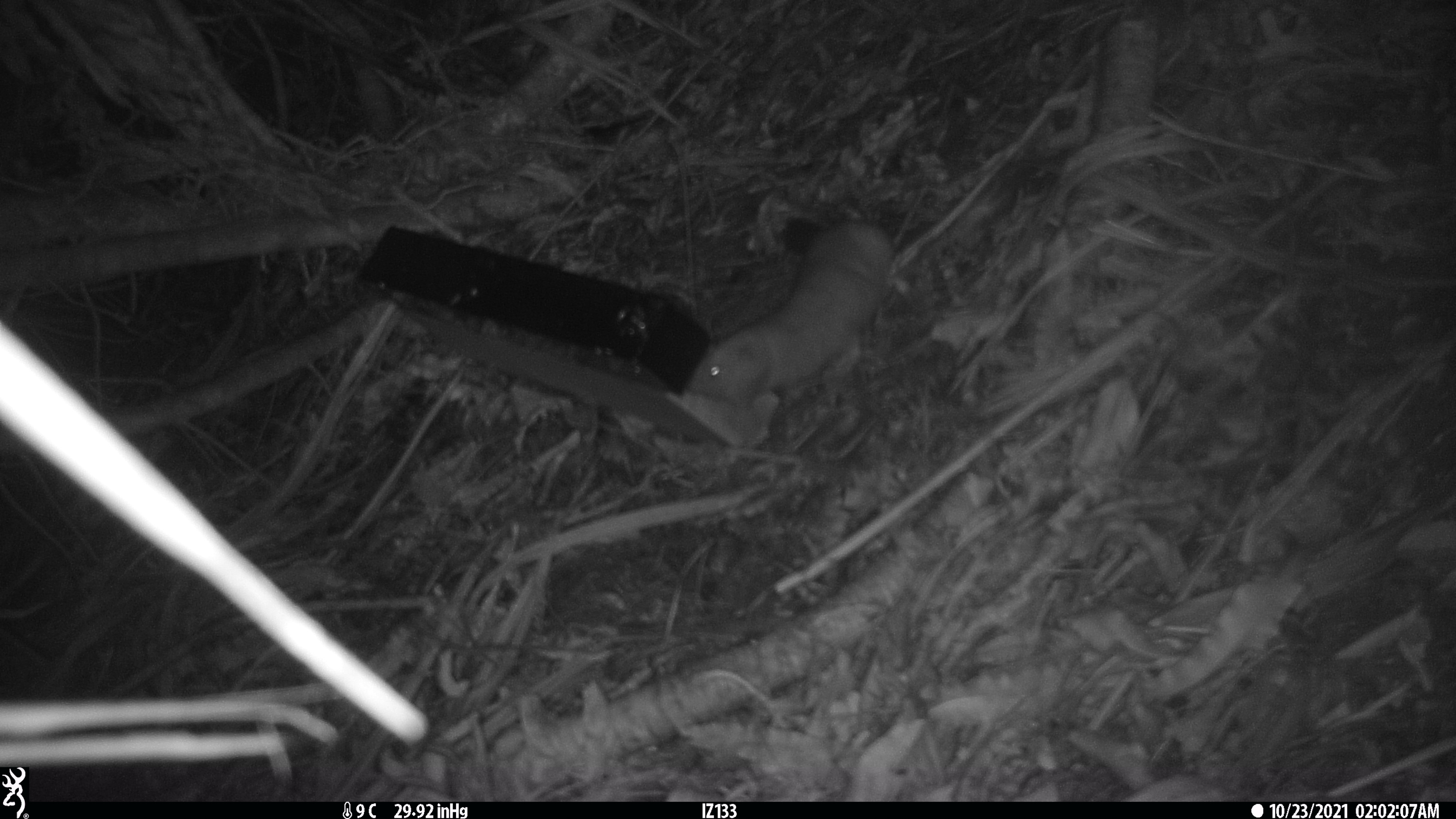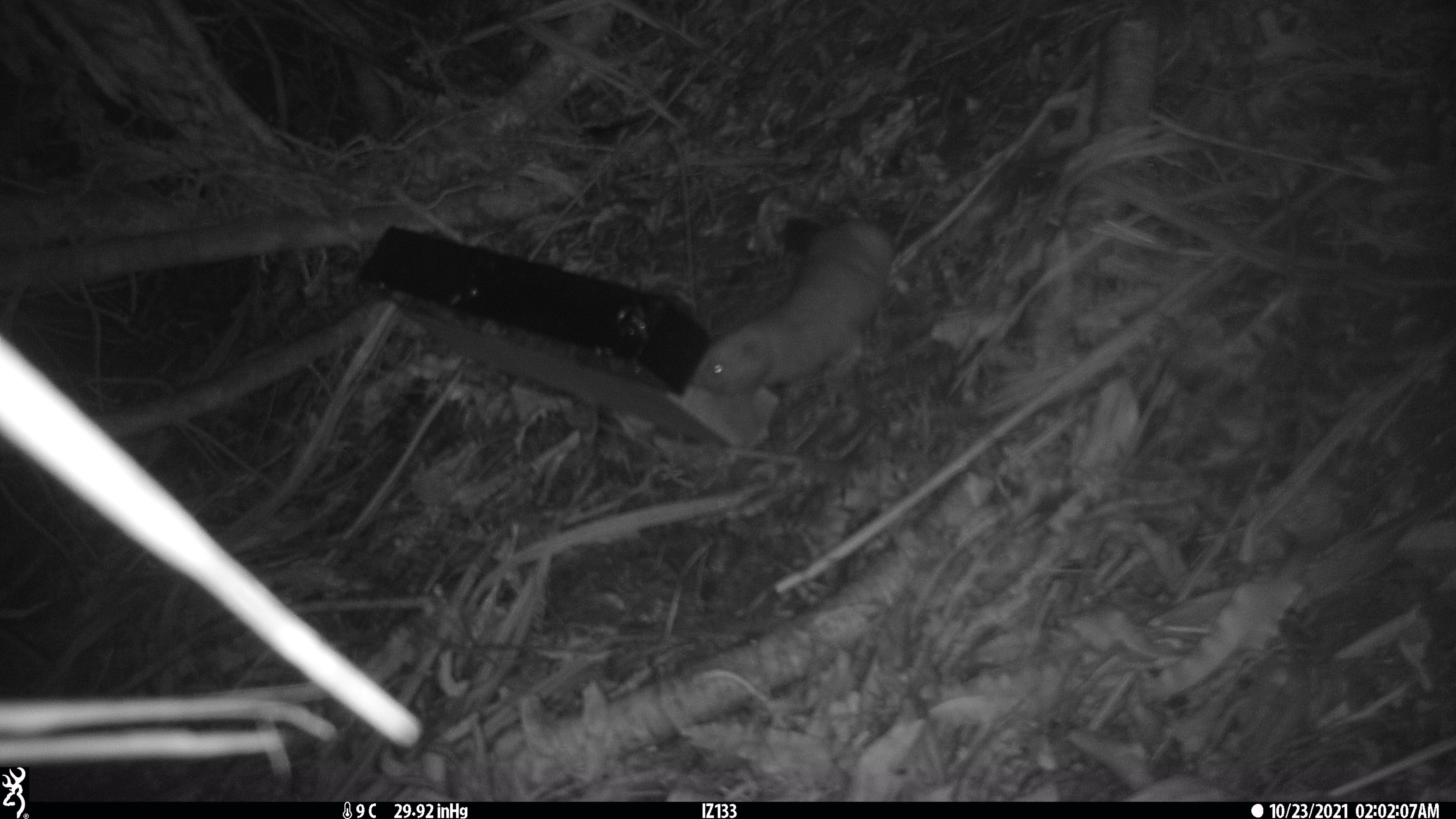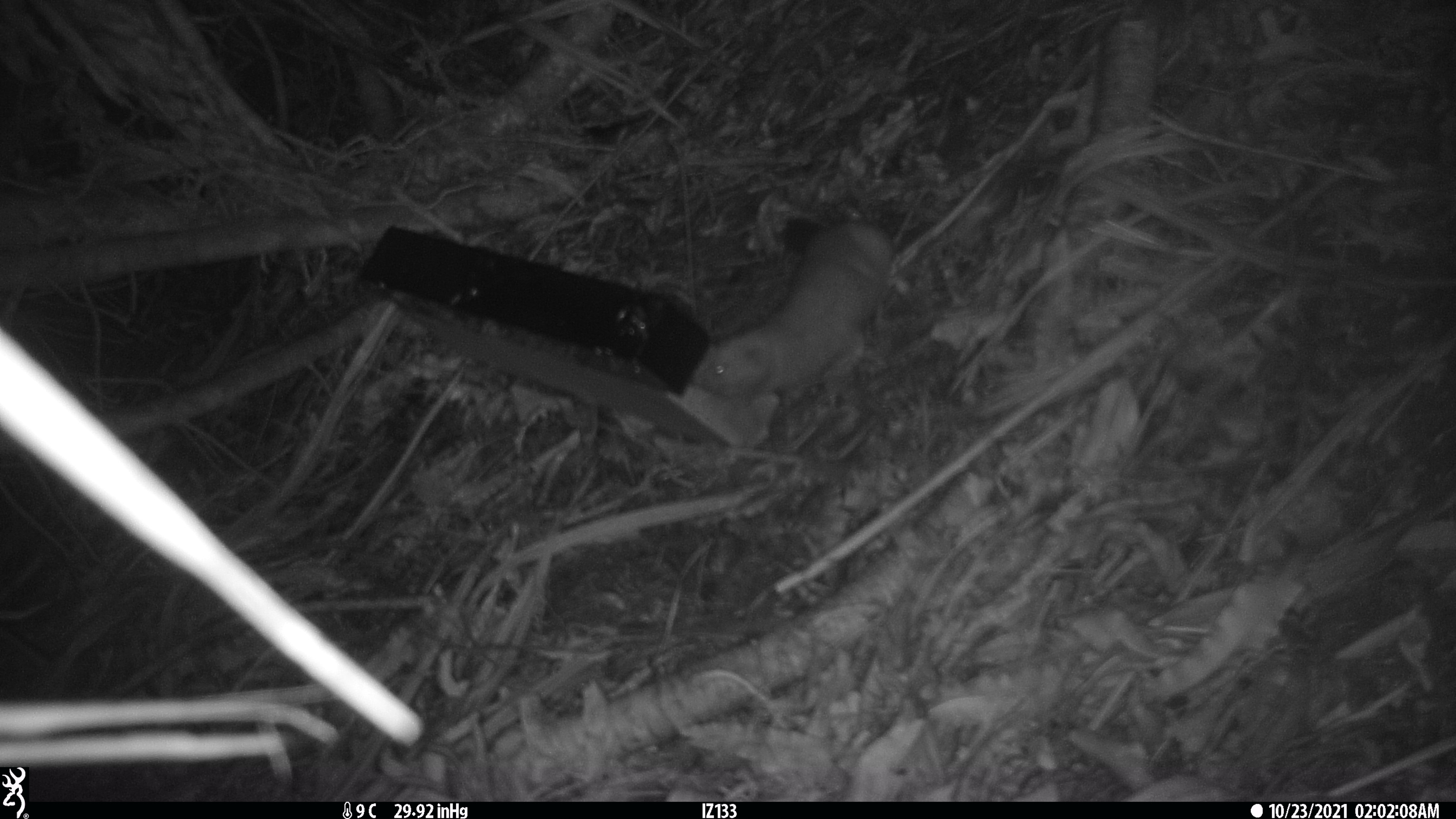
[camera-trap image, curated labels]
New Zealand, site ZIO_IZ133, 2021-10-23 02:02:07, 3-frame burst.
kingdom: Animalia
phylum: Chordata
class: Mammalia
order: Carnivora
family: Mustelidae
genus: Mustela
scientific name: Mustela erminea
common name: stoat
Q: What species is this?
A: Stoat (Mustela erminea).